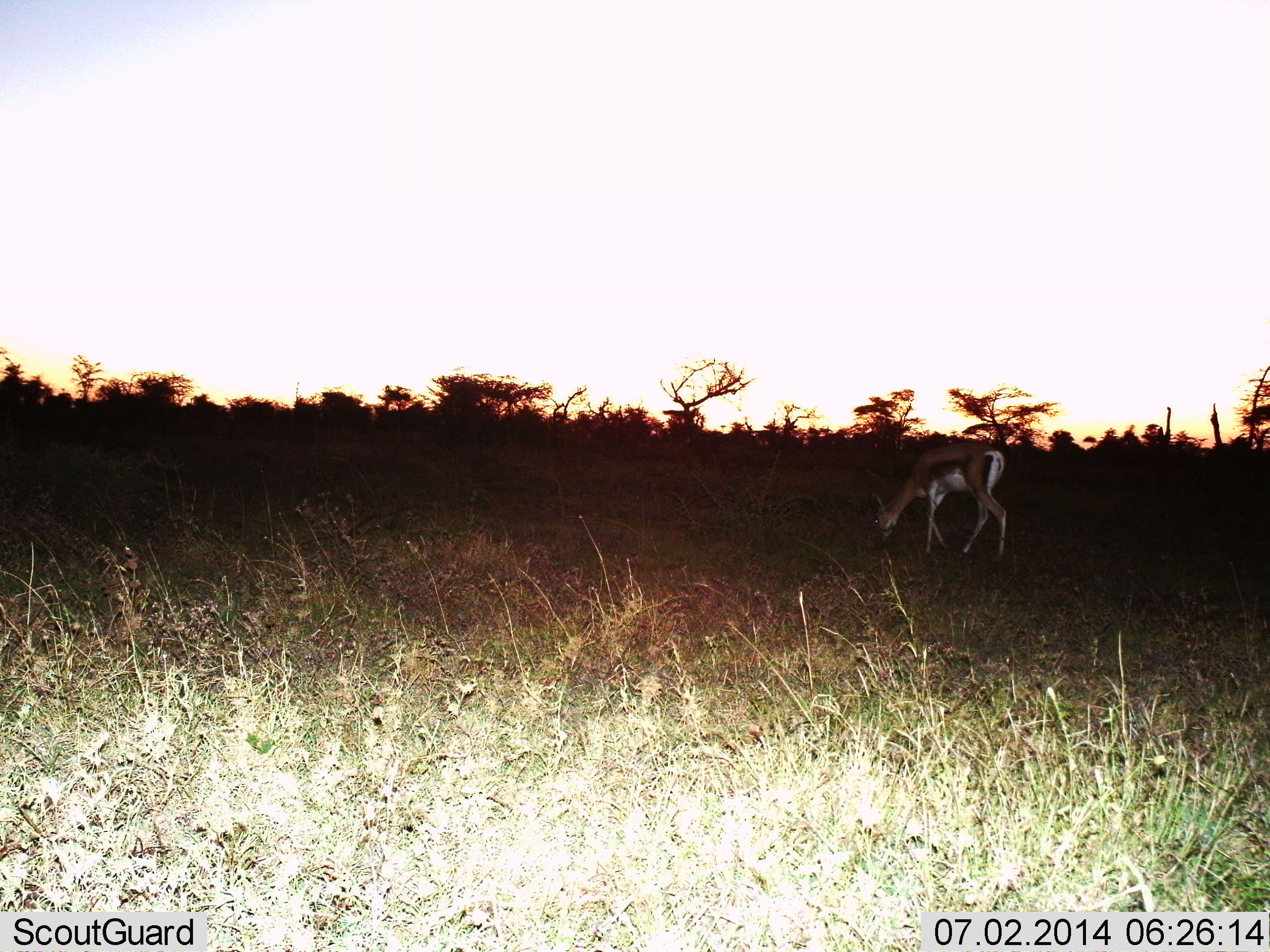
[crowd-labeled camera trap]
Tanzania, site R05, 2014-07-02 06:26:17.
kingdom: Animalia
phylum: Chordata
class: Mammalia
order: Artiodactyla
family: Bovidae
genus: Eudorcas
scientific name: Eudorcas thomsonii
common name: thomson's gazelle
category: gazellethomsons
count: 1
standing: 10%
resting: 0%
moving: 0%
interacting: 0%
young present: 0%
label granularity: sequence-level